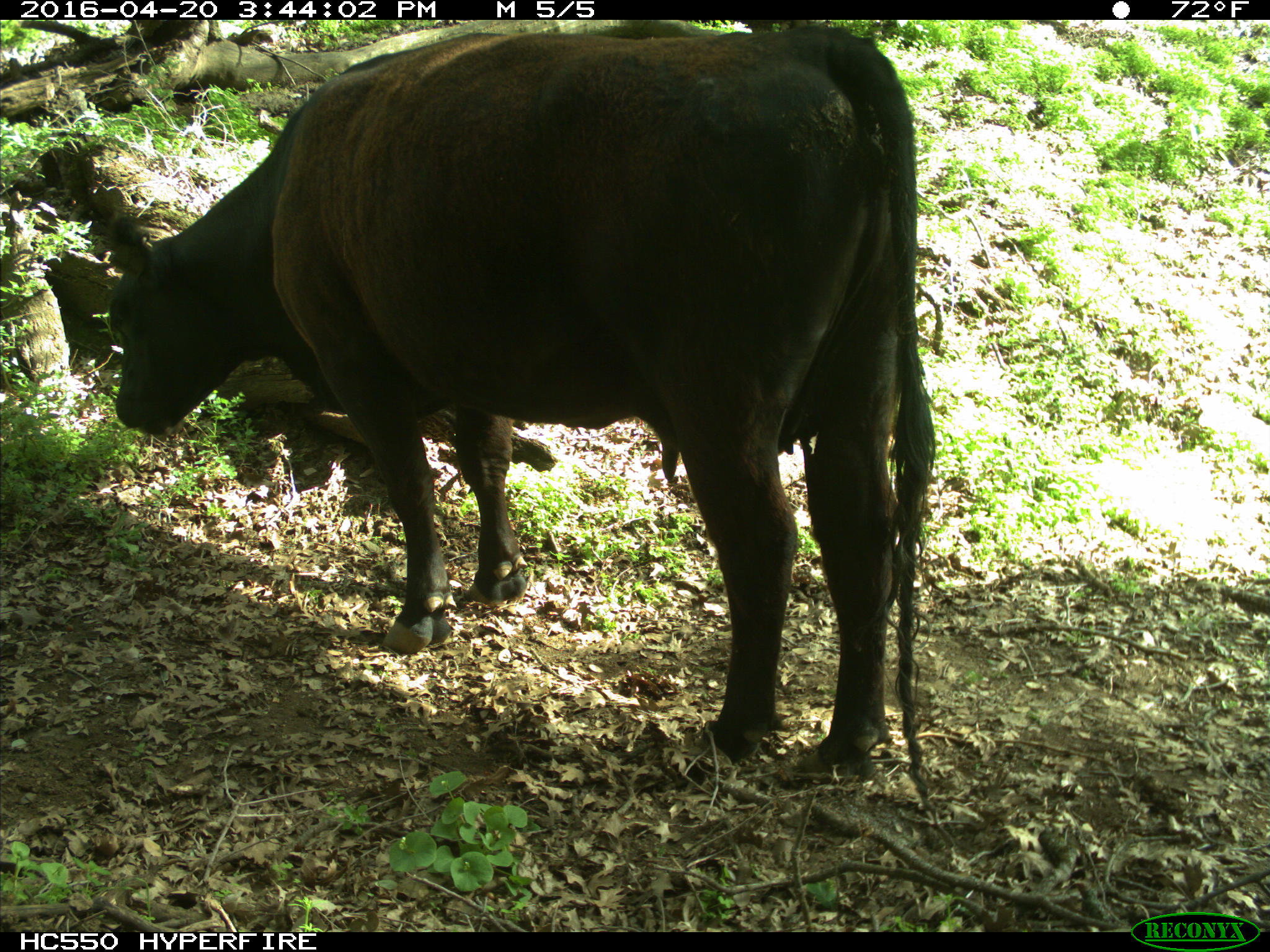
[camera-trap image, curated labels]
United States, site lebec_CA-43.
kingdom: Animalia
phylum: Chordata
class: Mammalia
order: Artiodactyla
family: Bovidae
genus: Bos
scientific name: Bos taurus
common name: domestic cow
Bos taurus (domestic cow).